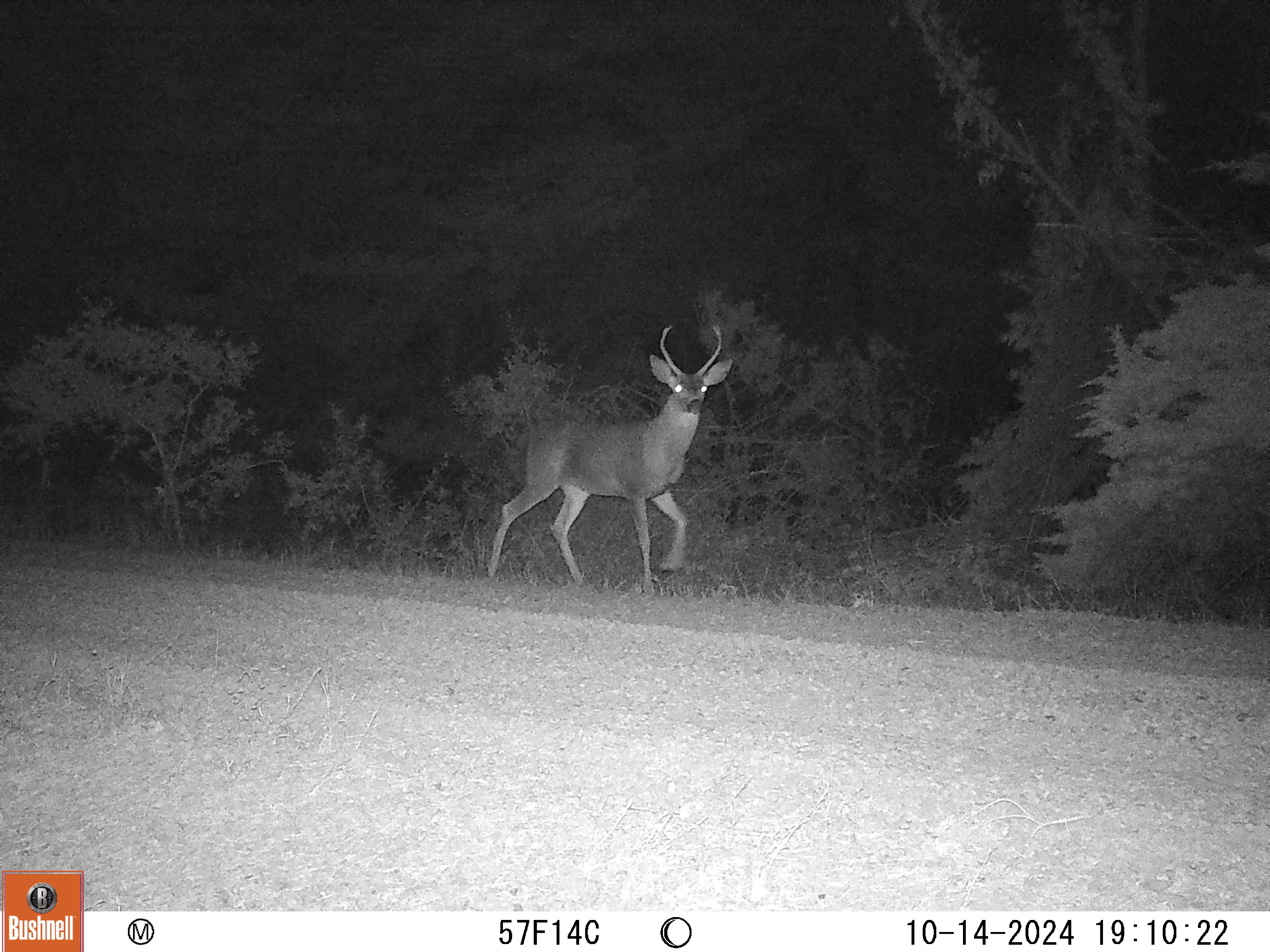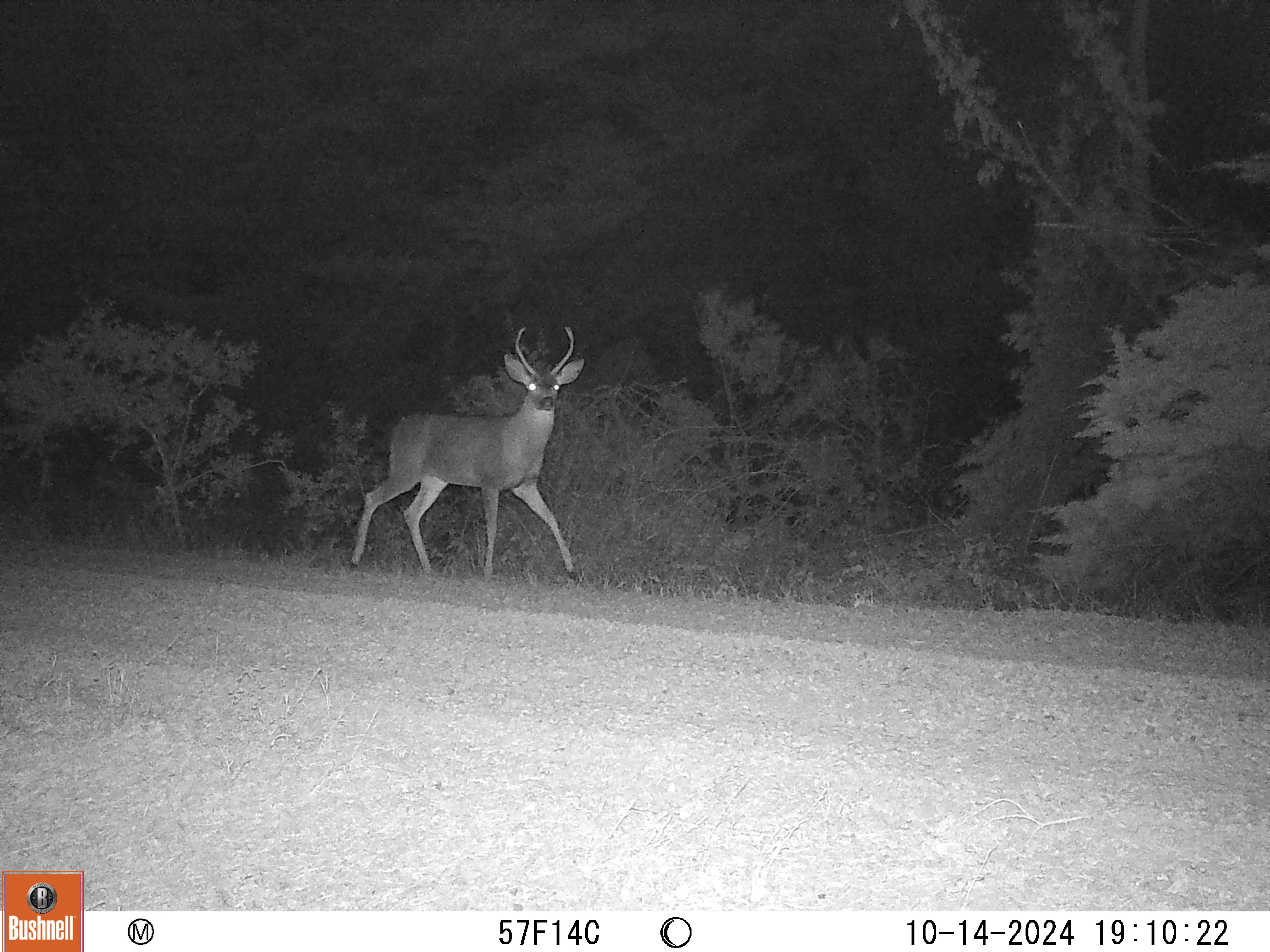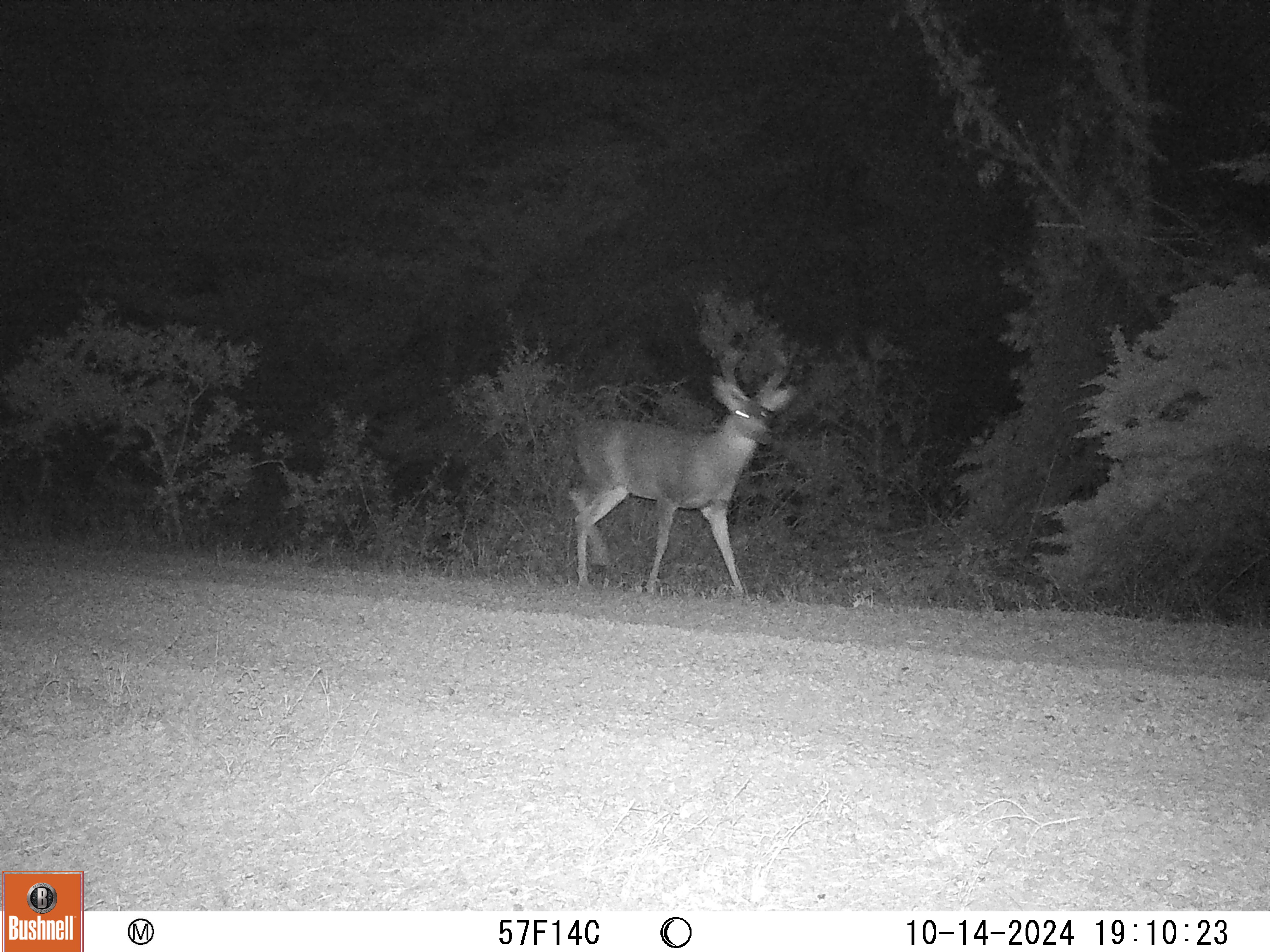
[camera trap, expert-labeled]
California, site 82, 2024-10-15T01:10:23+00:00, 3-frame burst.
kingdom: Animalia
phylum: Chordata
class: Mammalia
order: Artiodactyla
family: Cervidae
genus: Odocoileus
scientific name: Odocoileus hemionus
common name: mule deer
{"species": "mule deer (Odocoileus hemionus)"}